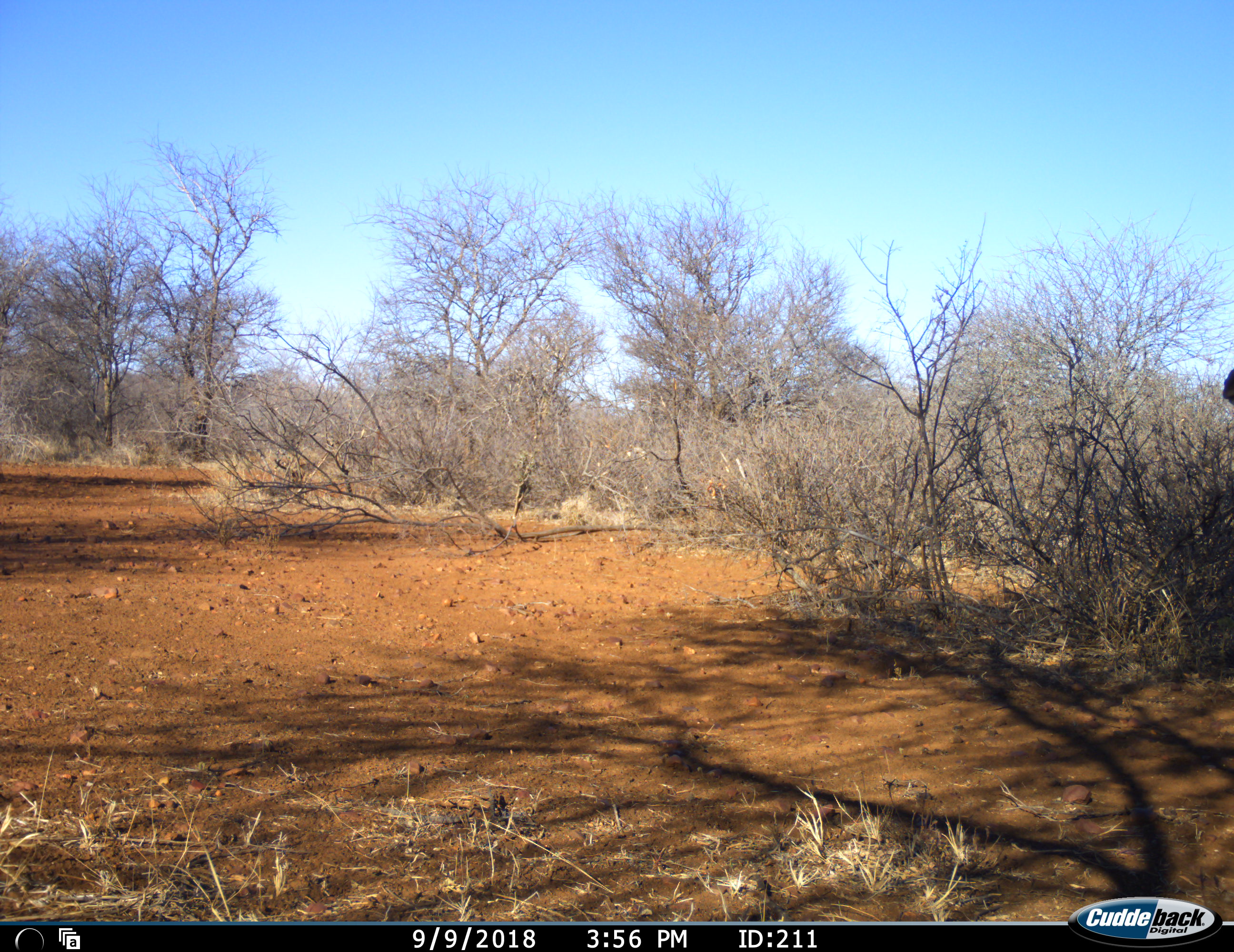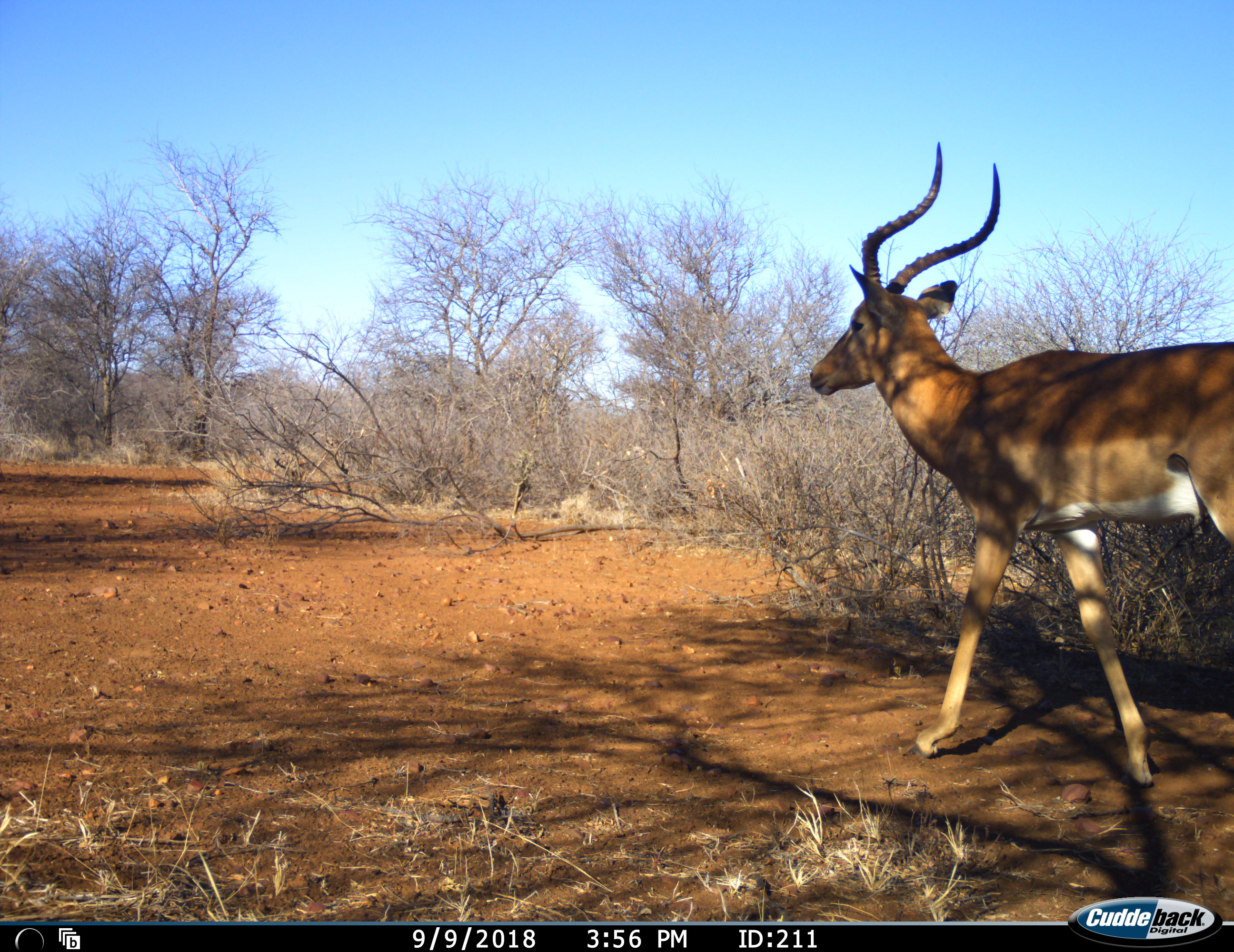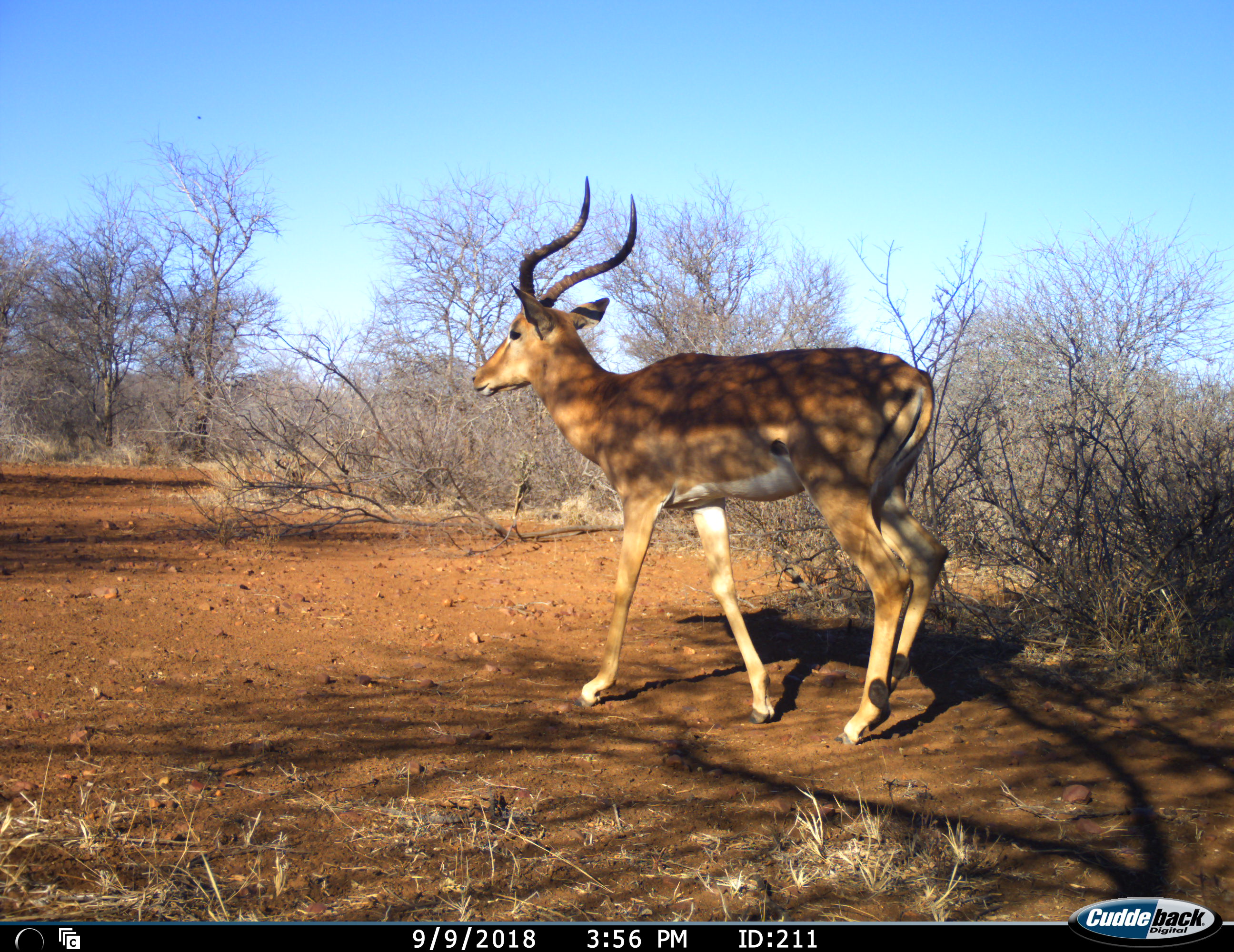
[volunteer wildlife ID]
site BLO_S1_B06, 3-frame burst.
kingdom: Animalia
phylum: Chordata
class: Mammalia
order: Artiodactyla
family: Bovidae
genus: Aepyceros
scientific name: Aepyceros melampus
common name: impala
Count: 1.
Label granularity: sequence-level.